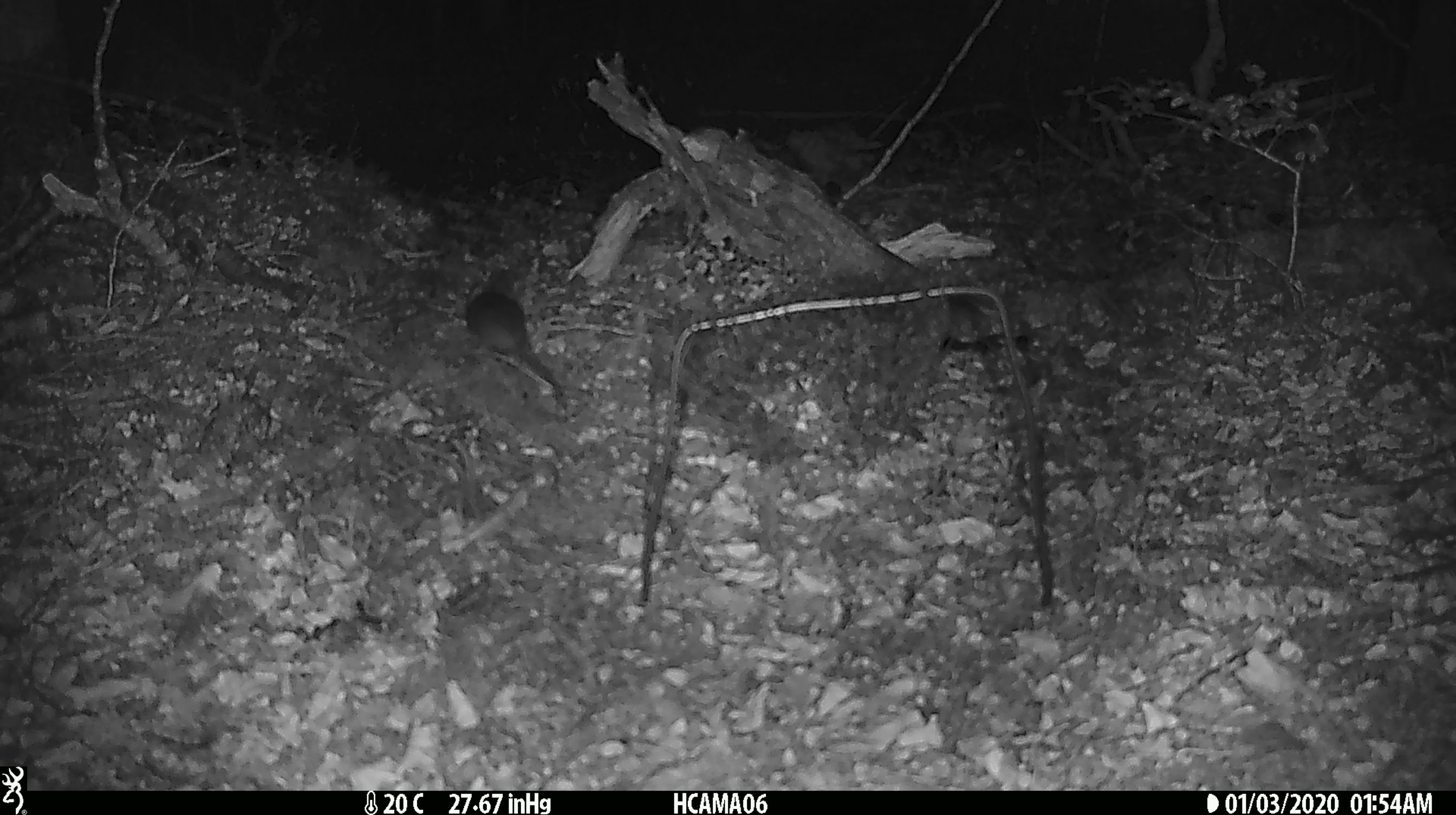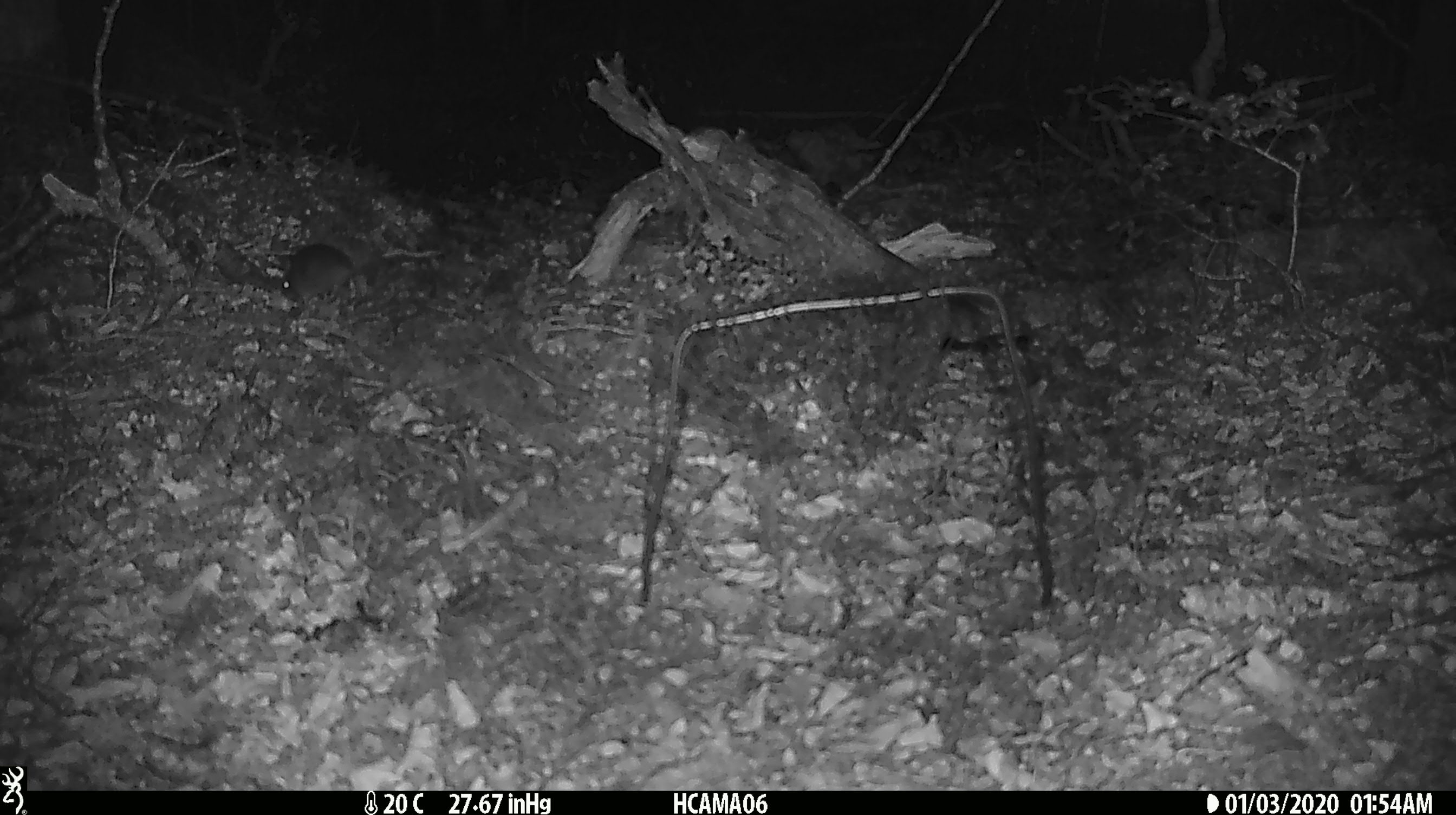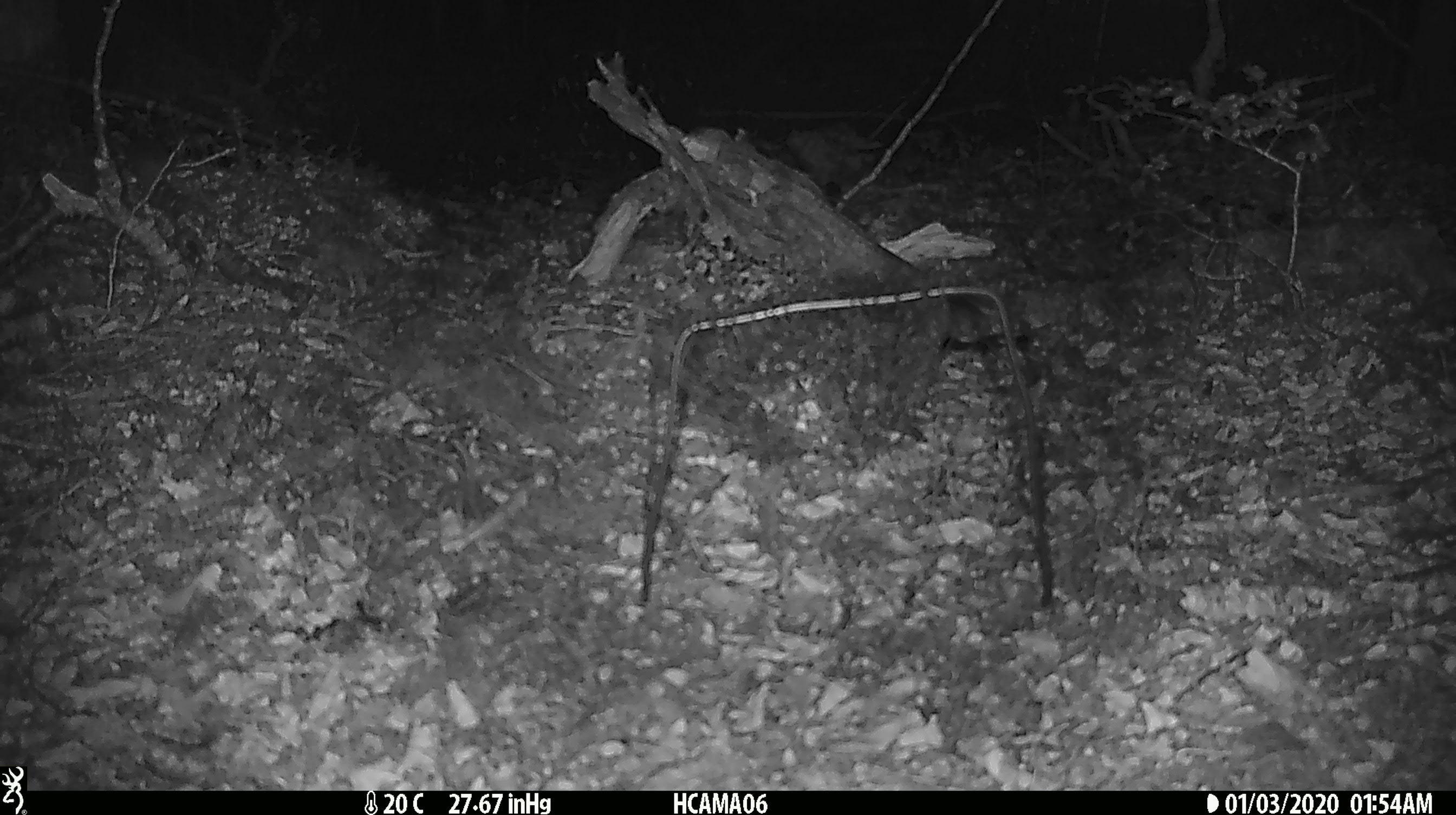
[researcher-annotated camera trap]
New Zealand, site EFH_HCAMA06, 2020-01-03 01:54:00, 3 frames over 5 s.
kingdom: Animalia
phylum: Chordata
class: Mammalia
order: Rodentia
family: Muridae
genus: Mus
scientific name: Mus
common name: mouse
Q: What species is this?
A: Mouse (Mus).